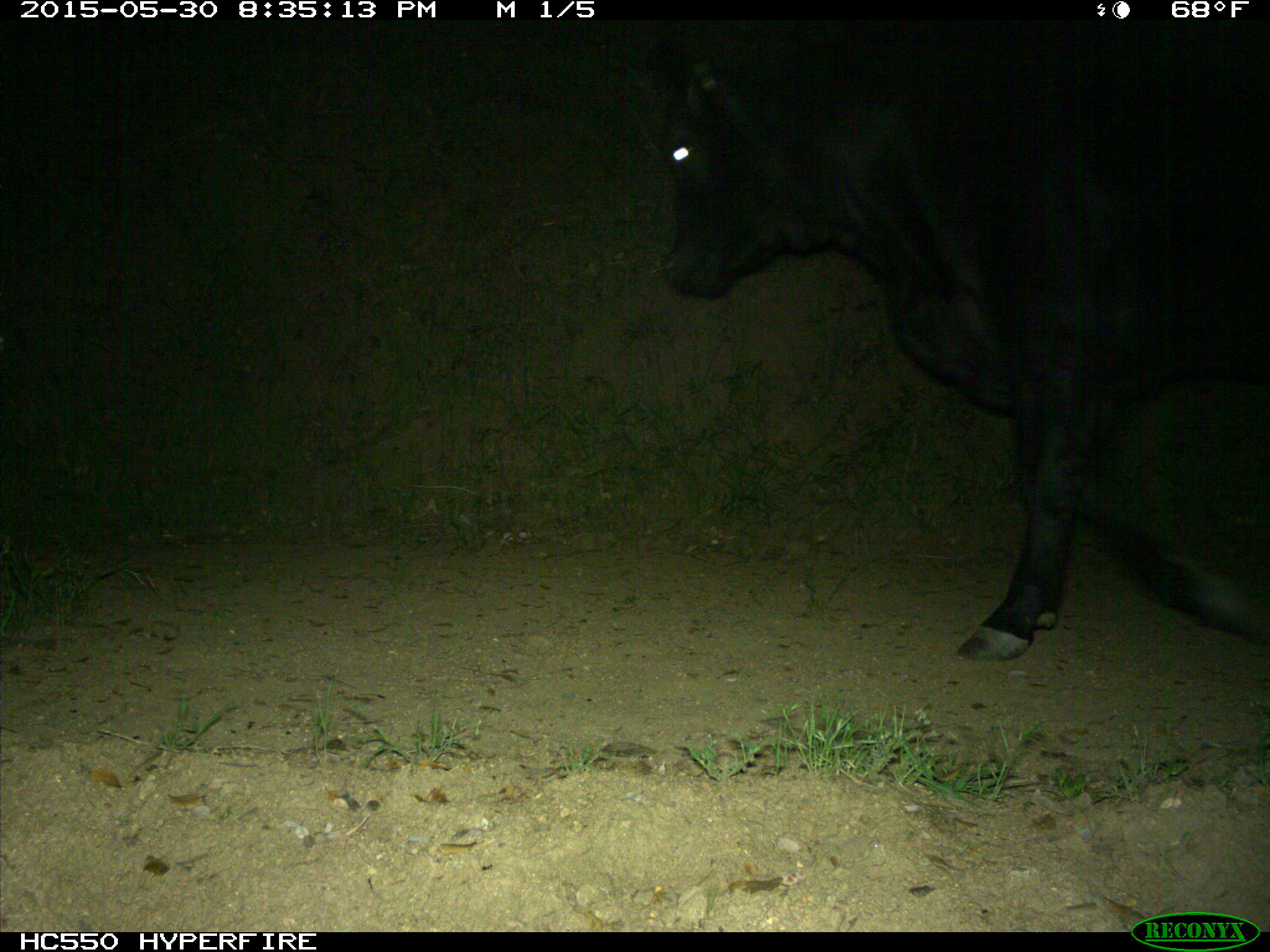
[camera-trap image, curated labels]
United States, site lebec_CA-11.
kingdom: Animalia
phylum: Chordata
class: Mammalia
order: Artiodactyla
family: Bovidae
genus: Bos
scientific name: Bos taurus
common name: domestic cow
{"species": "Bos taurus (domestic cow)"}